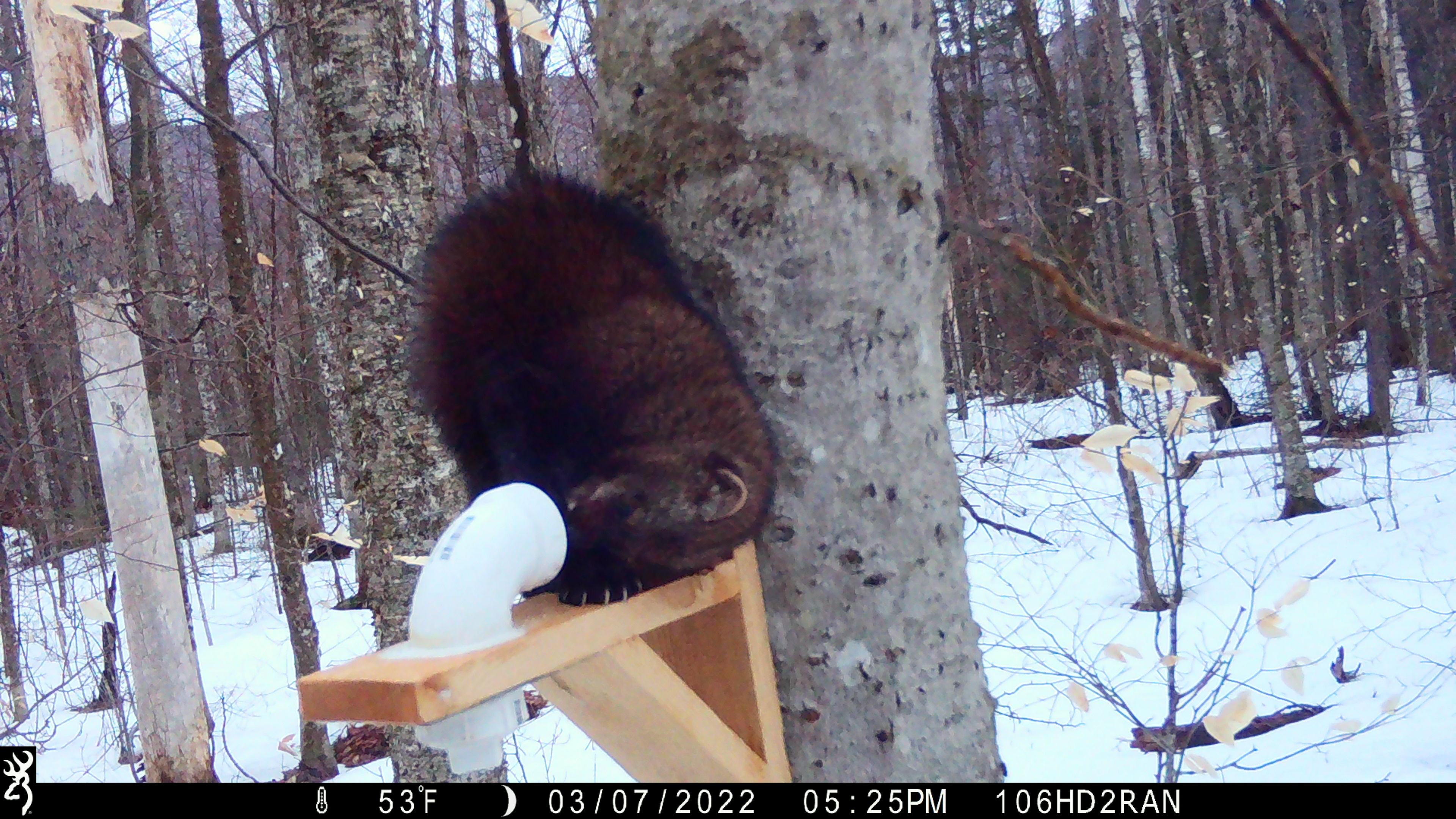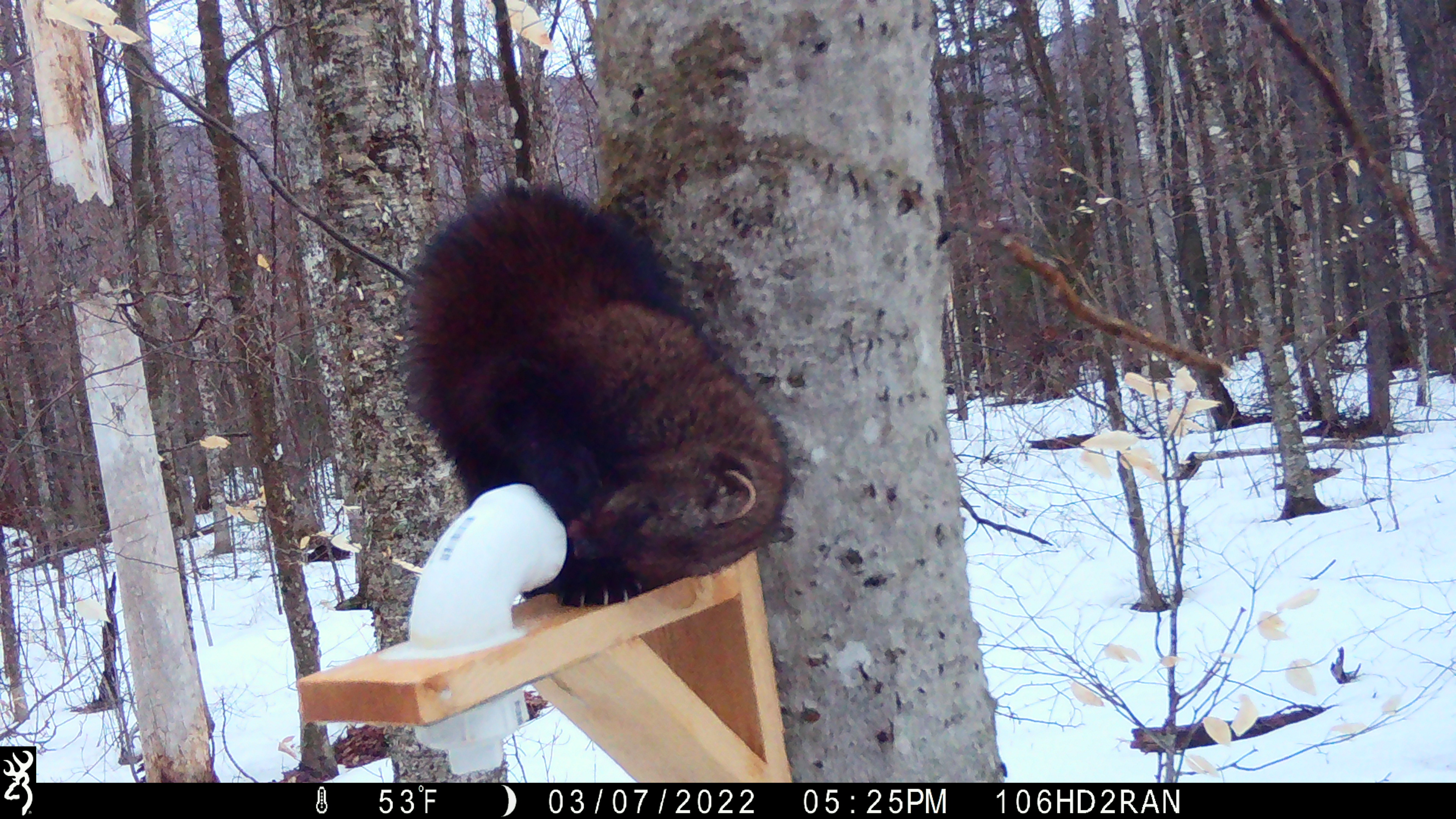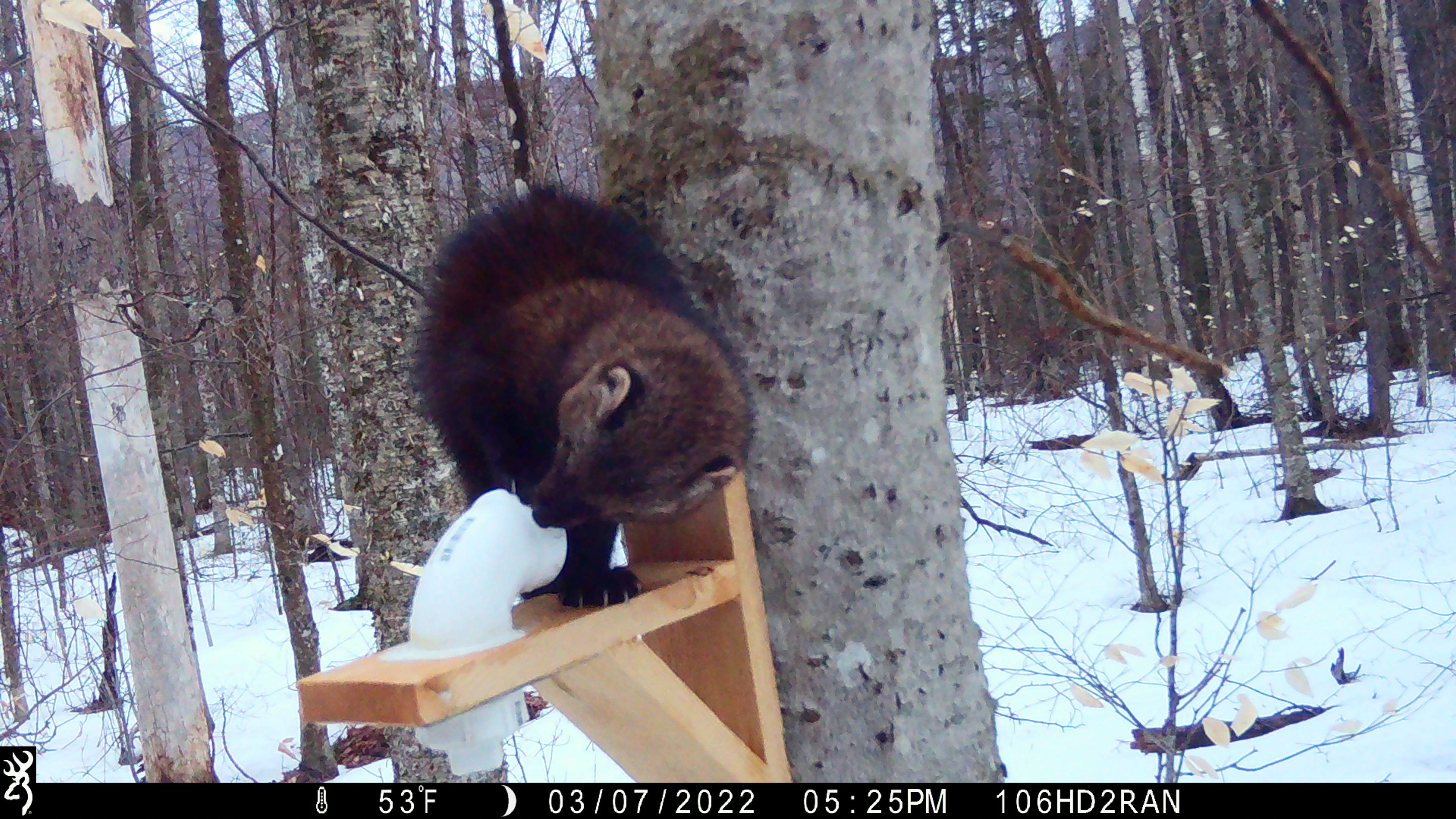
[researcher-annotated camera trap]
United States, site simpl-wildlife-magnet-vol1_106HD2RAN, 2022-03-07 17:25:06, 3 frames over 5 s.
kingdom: Animalia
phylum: Chordata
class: Mammalia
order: Carnivora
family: Mustelidae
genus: Pekania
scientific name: Pekania pennanti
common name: fisher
Fisher (Pekania pennanti).